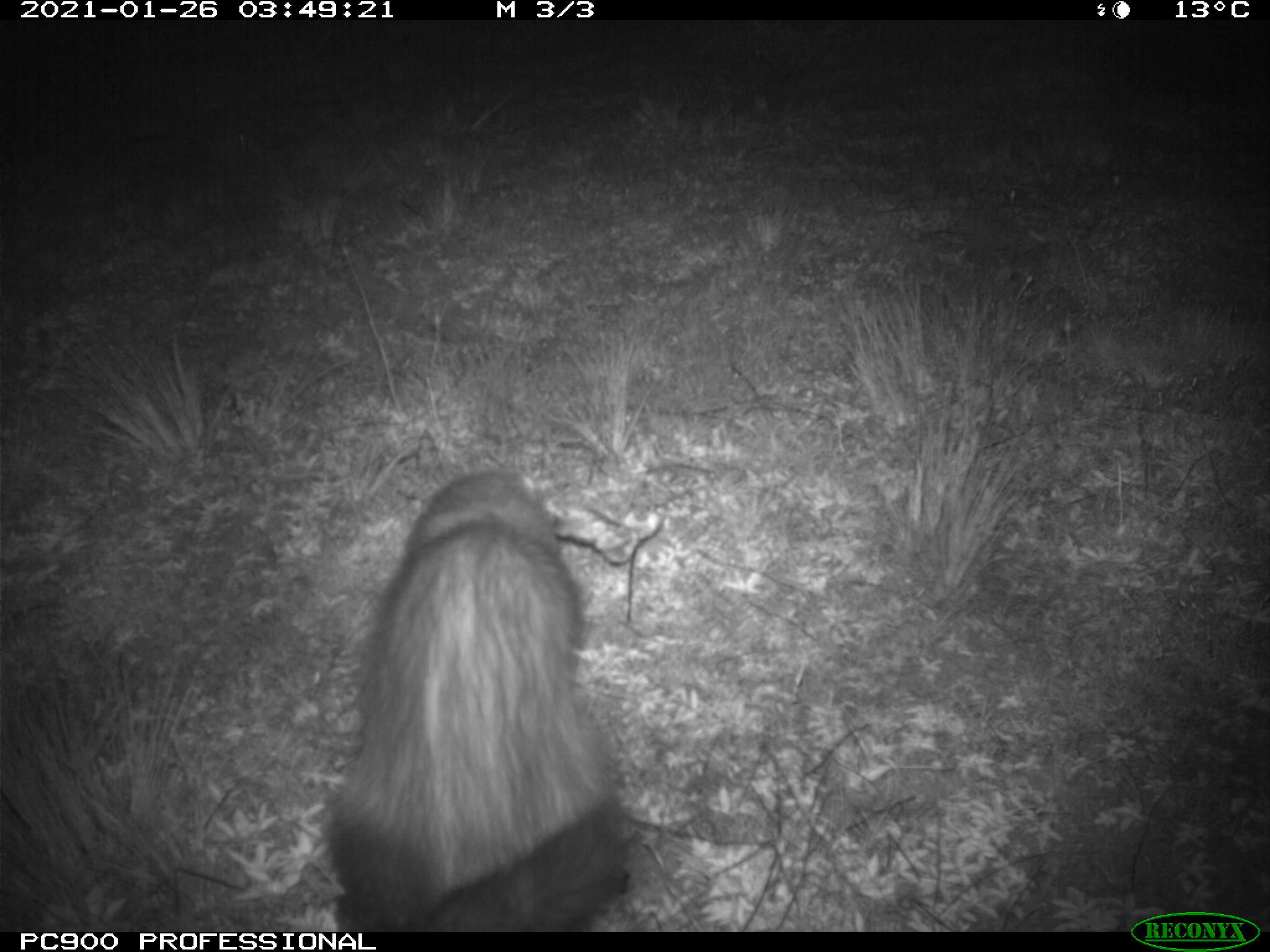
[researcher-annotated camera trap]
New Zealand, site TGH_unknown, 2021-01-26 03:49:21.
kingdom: Animalia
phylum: Chordata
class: Mammalia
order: Carnivora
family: Mustelidae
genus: Mustela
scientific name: Mustela furo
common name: ferret